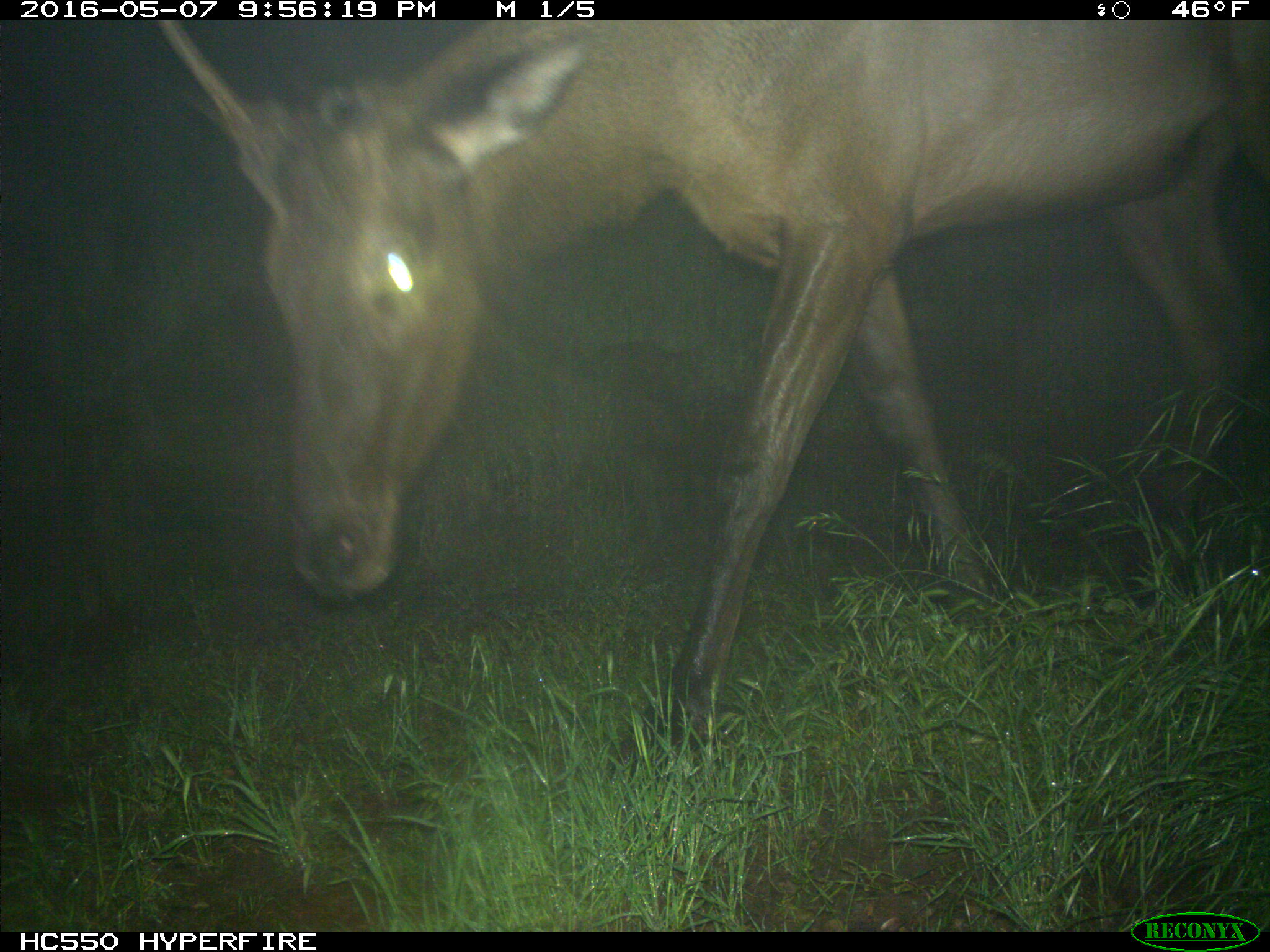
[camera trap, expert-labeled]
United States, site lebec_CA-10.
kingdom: Animalia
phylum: Chordata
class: Mammalia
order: Artiodactyla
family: Cervidae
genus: Cervus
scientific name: Cervus canadensis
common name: elk